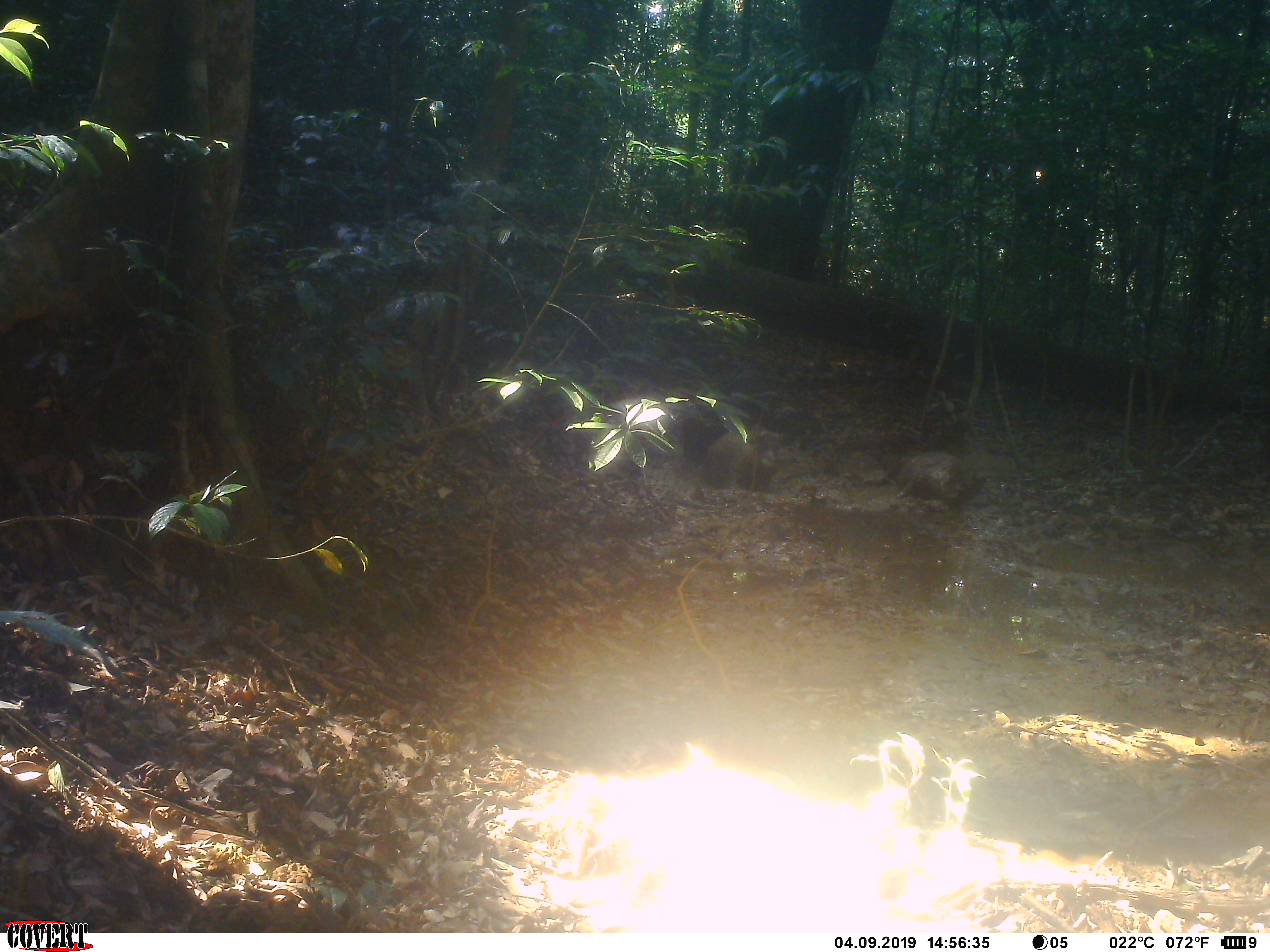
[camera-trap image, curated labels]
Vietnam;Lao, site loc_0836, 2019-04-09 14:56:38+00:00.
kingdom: Animalia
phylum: Chordata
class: Mammalia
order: Artiodactyla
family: Suidae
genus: Sus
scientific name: Sus scrofa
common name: eurasian wild pig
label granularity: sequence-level